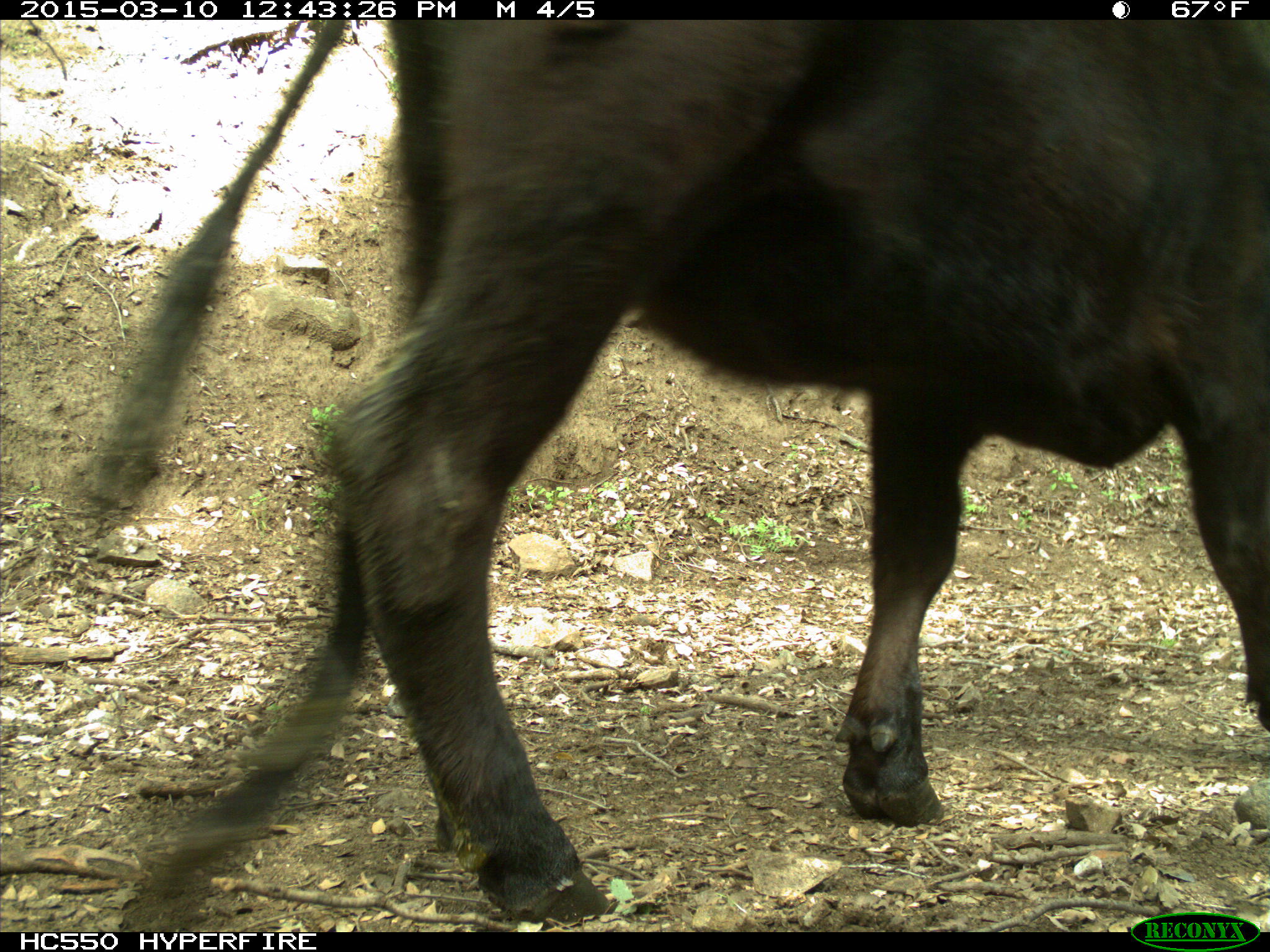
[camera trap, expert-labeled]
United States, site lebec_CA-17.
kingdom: Animalia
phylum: Chordata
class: Mammalia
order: Artiodactyla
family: Bovidae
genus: Bos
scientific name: Bos taurus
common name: domestic cow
Bos taurus (domestic cow).